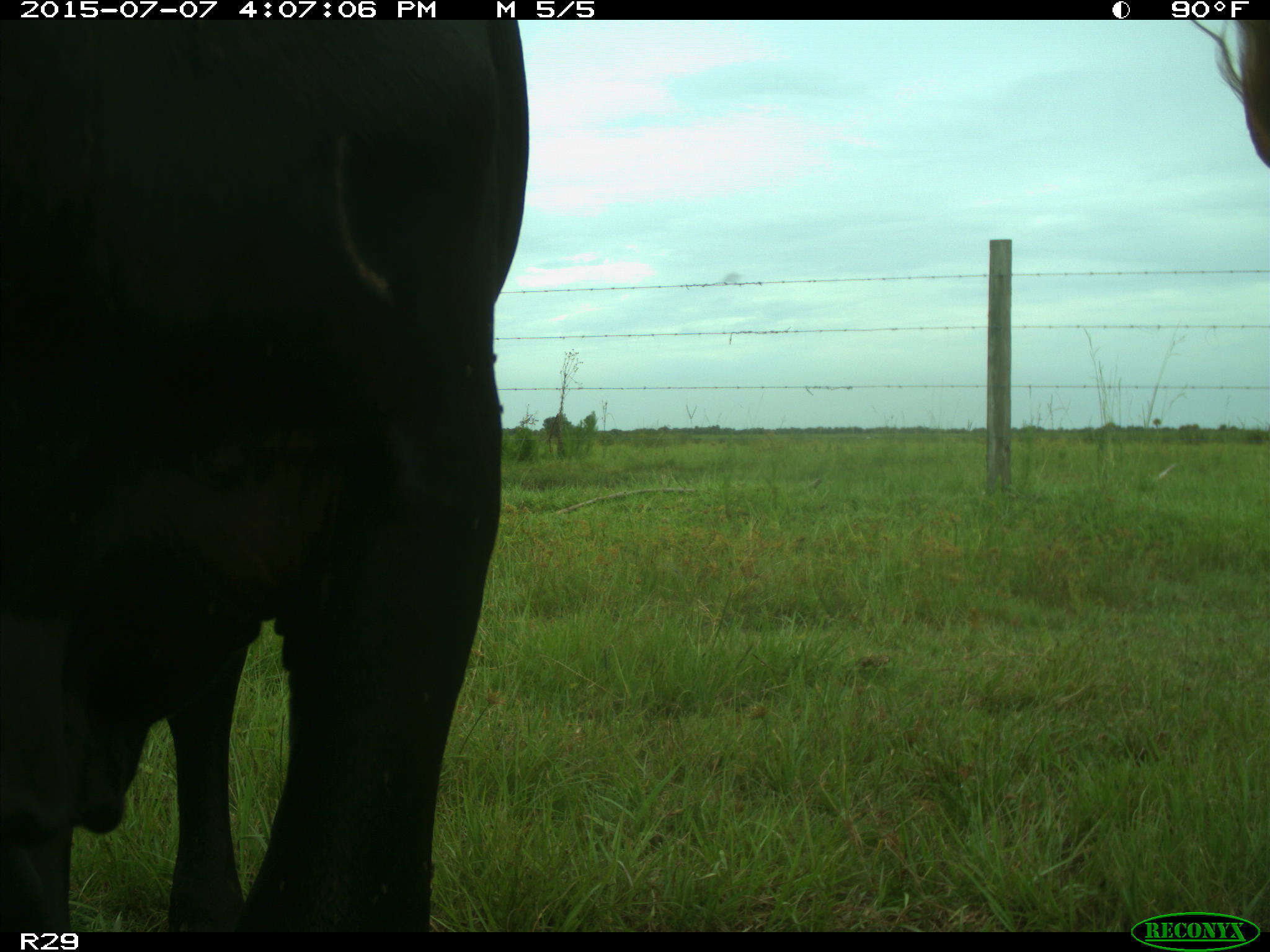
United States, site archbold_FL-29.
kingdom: Animalia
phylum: Chordata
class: Mammalia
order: Artiodactyla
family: Bovidae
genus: Bos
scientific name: Bos taurus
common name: domestic cow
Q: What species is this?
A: Bos taurus (domestic cow).